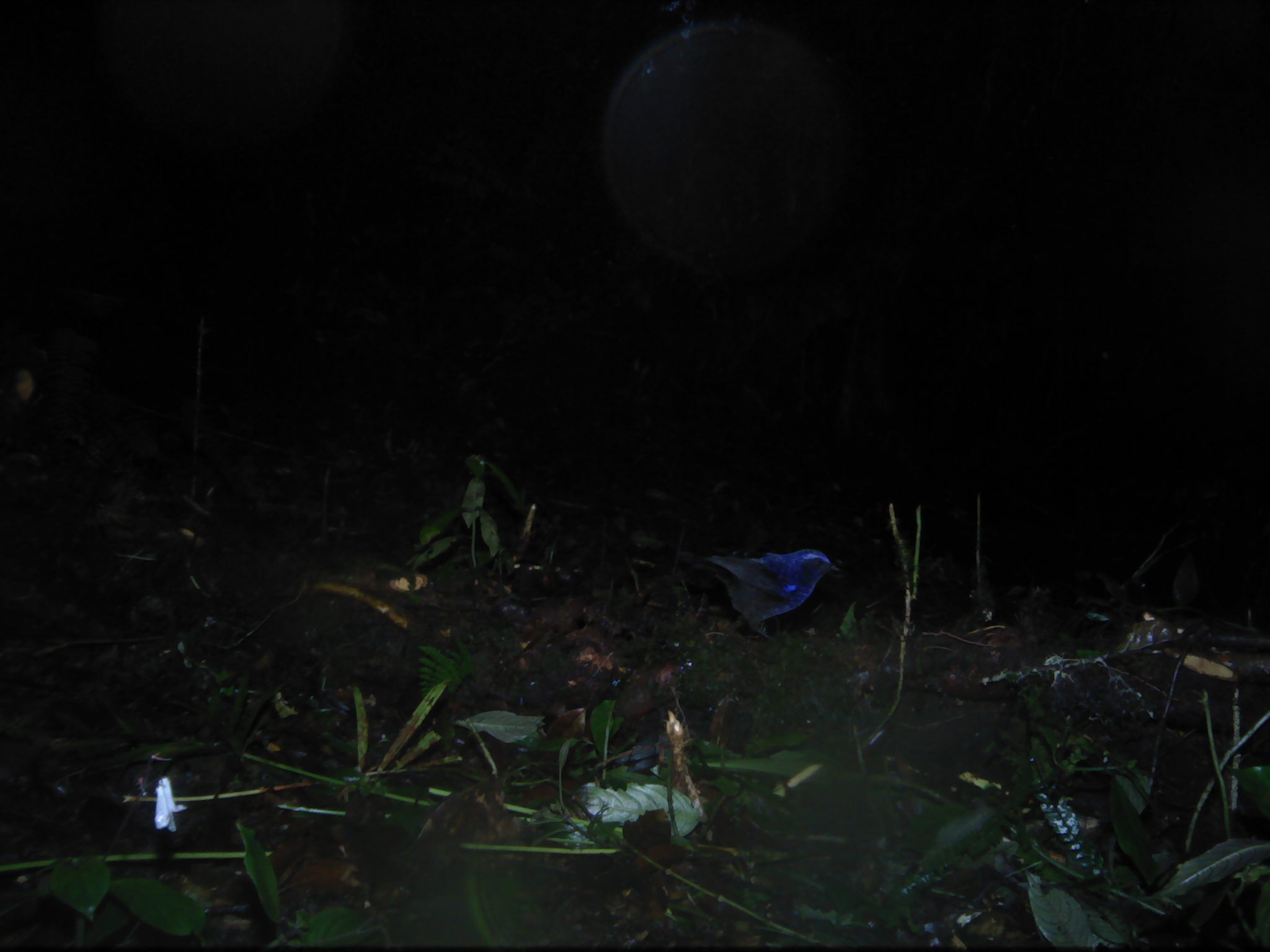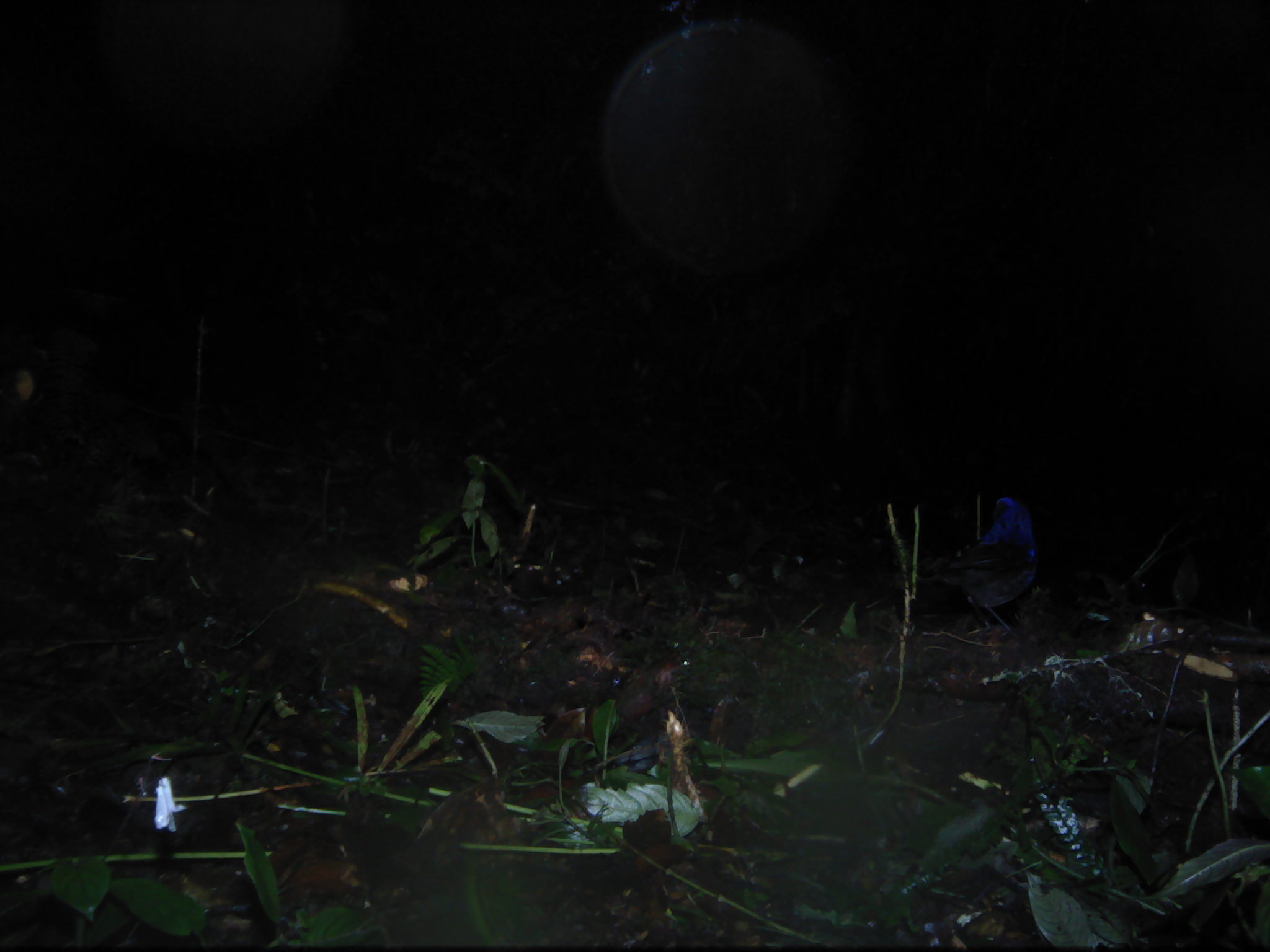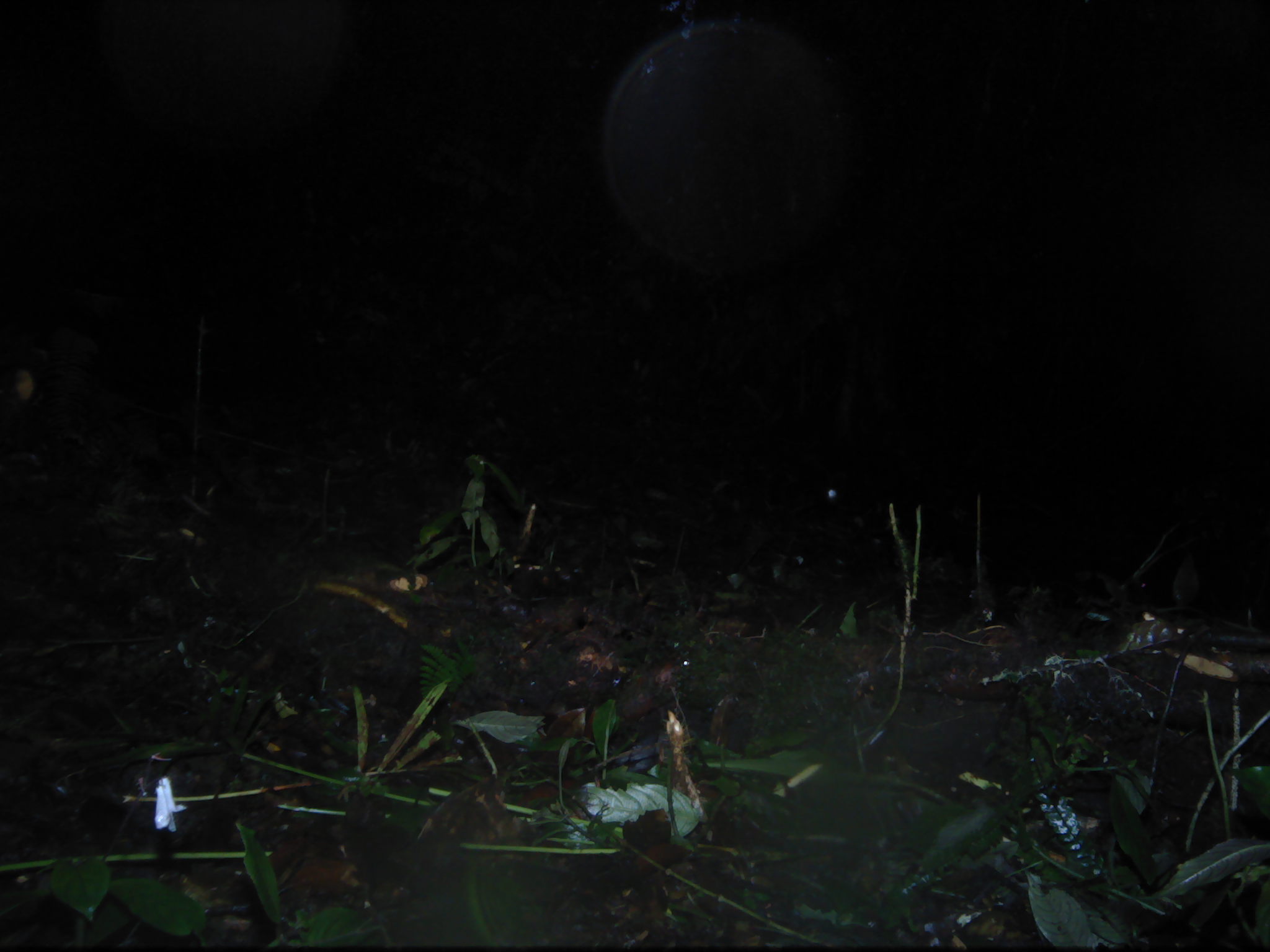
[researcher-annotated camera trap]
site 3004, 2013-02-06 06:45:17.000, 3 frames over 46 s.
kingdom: Animalia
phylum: Chordata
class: Aves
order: Passeriformes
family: Muscicapidae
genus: Myophonus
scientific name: Myophonus melanurus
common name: shiny whistling-thrush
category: myiophoneus melanurus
Myiophoneus melanurus (shiny whistling-thrush) (Myophonus melanurus), count 1.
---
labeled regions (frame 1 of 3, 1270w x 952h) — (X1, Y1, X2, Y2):
myiophoneus melanurus: (675, 544, 842, 640)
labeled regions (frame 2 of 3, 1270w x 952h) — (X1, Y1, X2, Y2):
myiophoneus melanurus: (925, 492, 1045, 636)